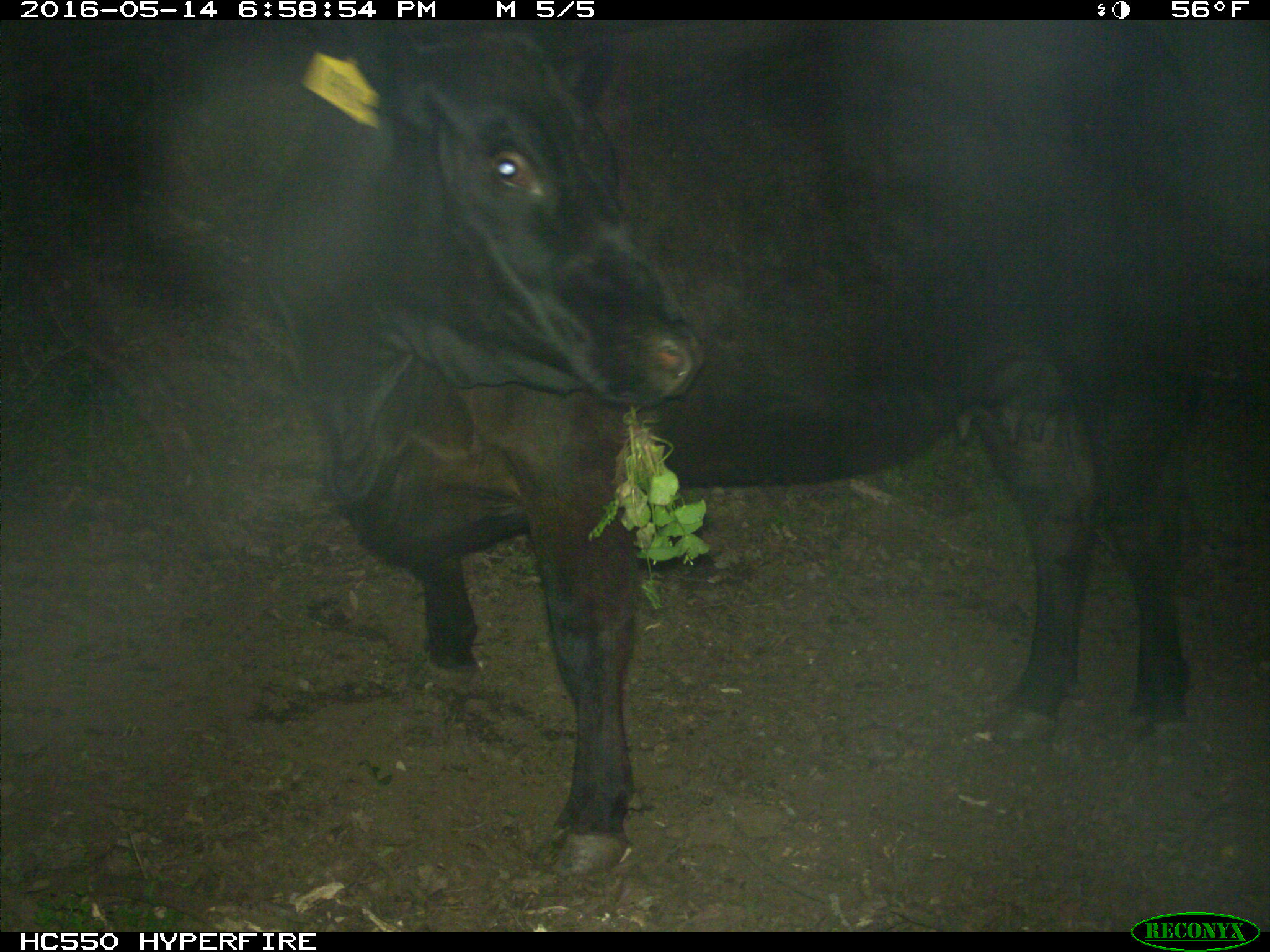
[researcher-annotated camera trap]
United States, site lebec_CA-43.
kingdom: Animalia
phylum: Chordata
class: Mammalia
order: Artiodactyla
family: Bovidae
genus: Bos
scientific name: Bos taurus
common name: domestic cow